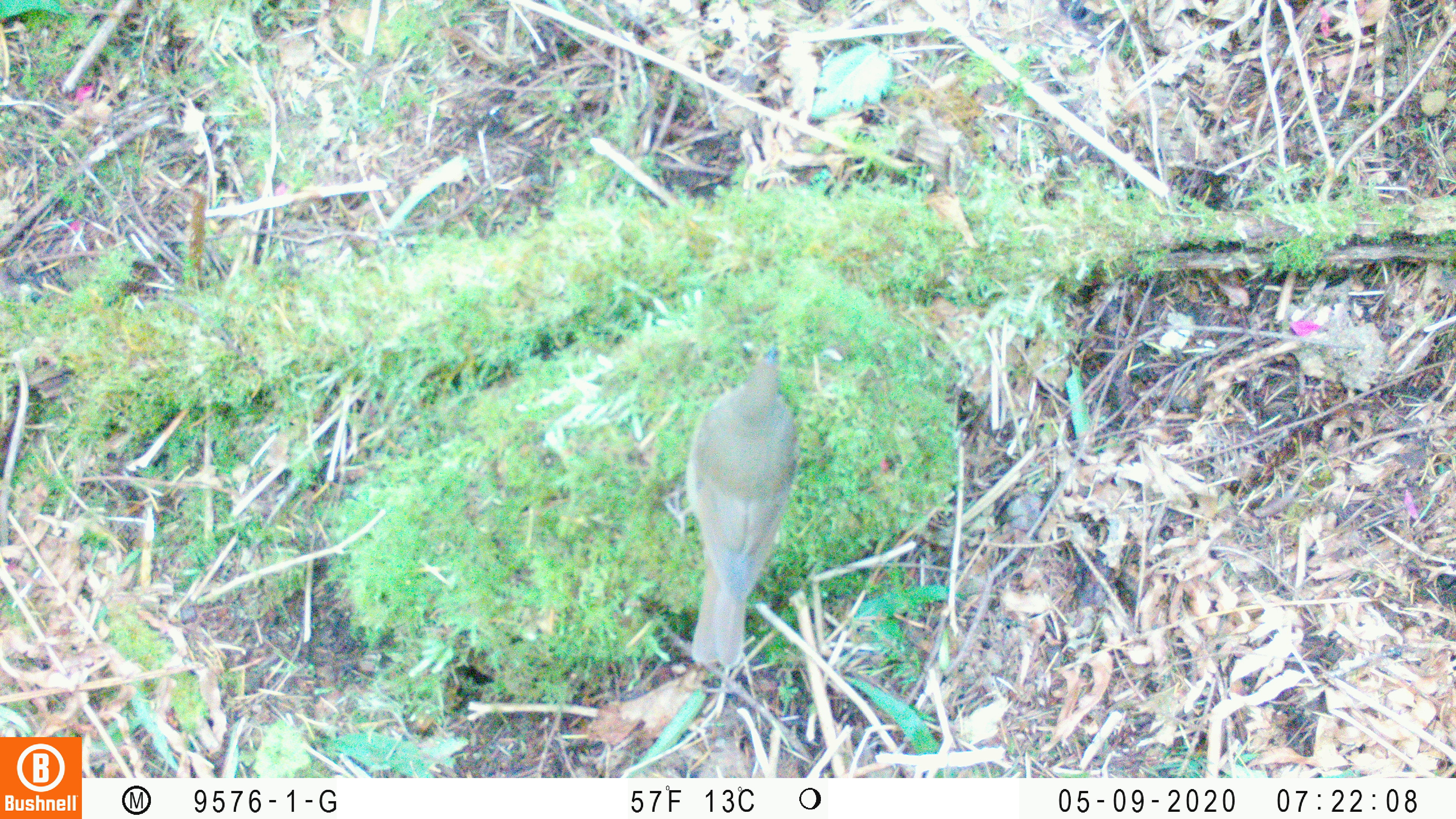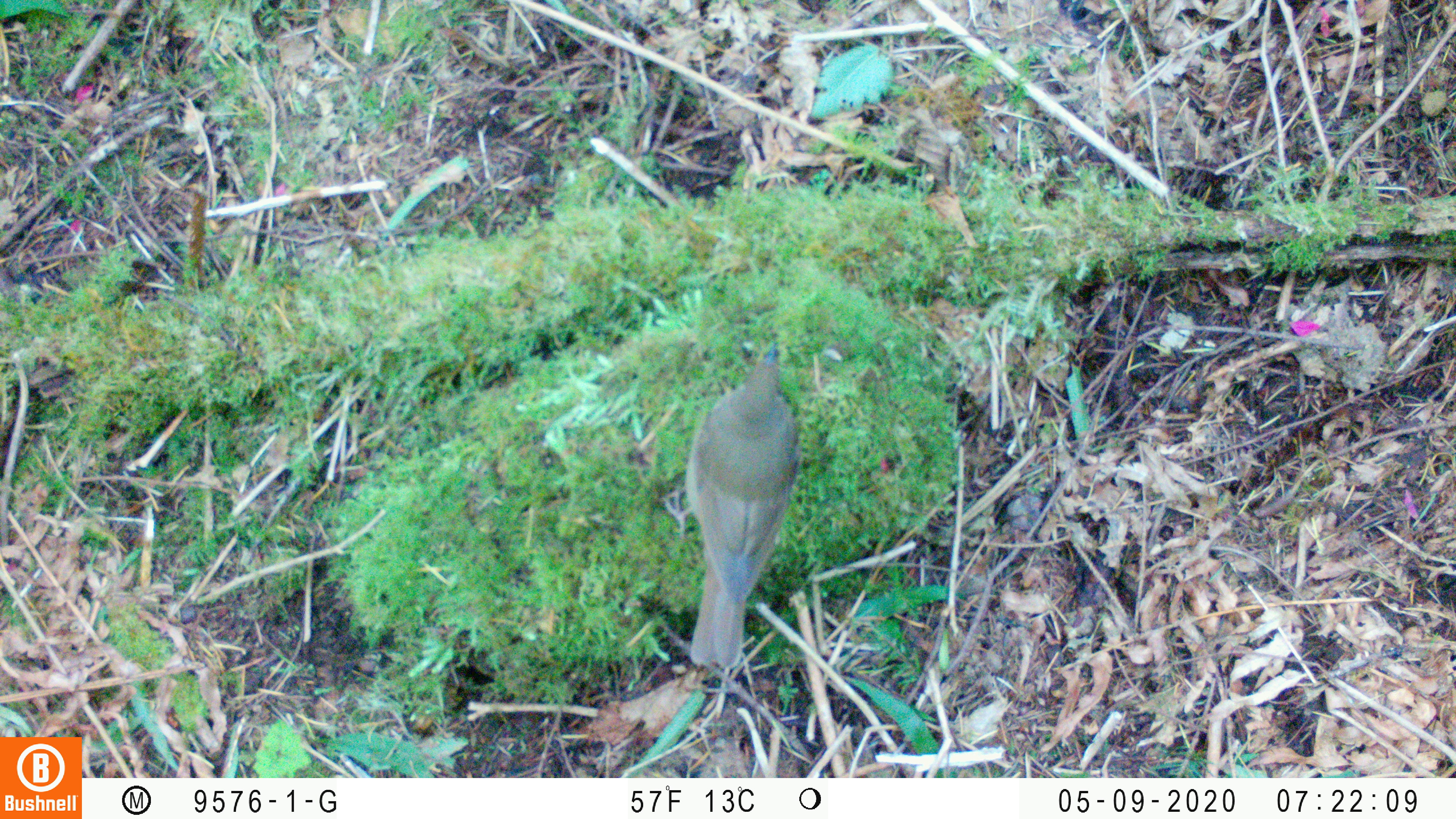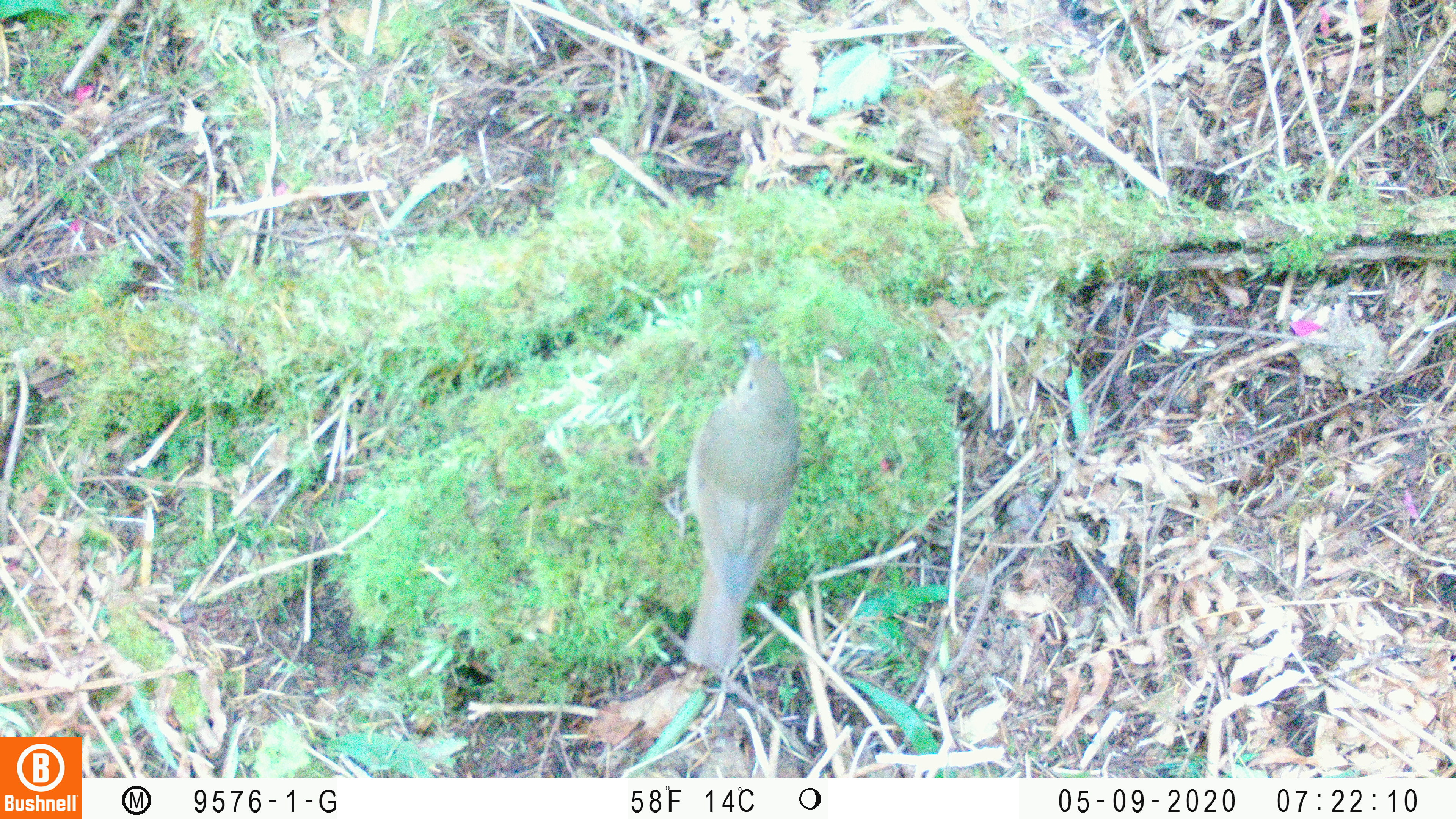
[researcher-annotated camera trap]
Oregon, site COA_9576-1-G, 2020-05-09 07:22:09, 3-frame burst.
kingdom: Animalia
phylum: Chordata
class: Aves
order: Passeriformes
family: Turdidae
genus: Catharus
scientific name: Catharus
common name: brown thrushes and nightingale-thrushes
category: catharus species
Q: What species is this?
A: Catharus species (brown thrushes and nightingale-thrushes) (Catharus).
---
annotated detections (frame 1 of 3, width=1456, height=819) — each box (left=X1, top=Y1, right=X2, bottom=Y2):
catharus species: (left=651, top=329, right=813, bottom=679)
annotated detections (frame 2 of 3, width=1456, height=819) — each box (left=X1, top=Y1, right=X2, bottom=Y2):
catharus species: (left=655, top=326, right=815, bottom=677)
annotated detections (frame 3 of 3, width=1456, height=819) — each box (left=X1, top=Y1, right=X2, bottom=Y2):
catharus species: (left=649, top=326, right=813, bottom=684)